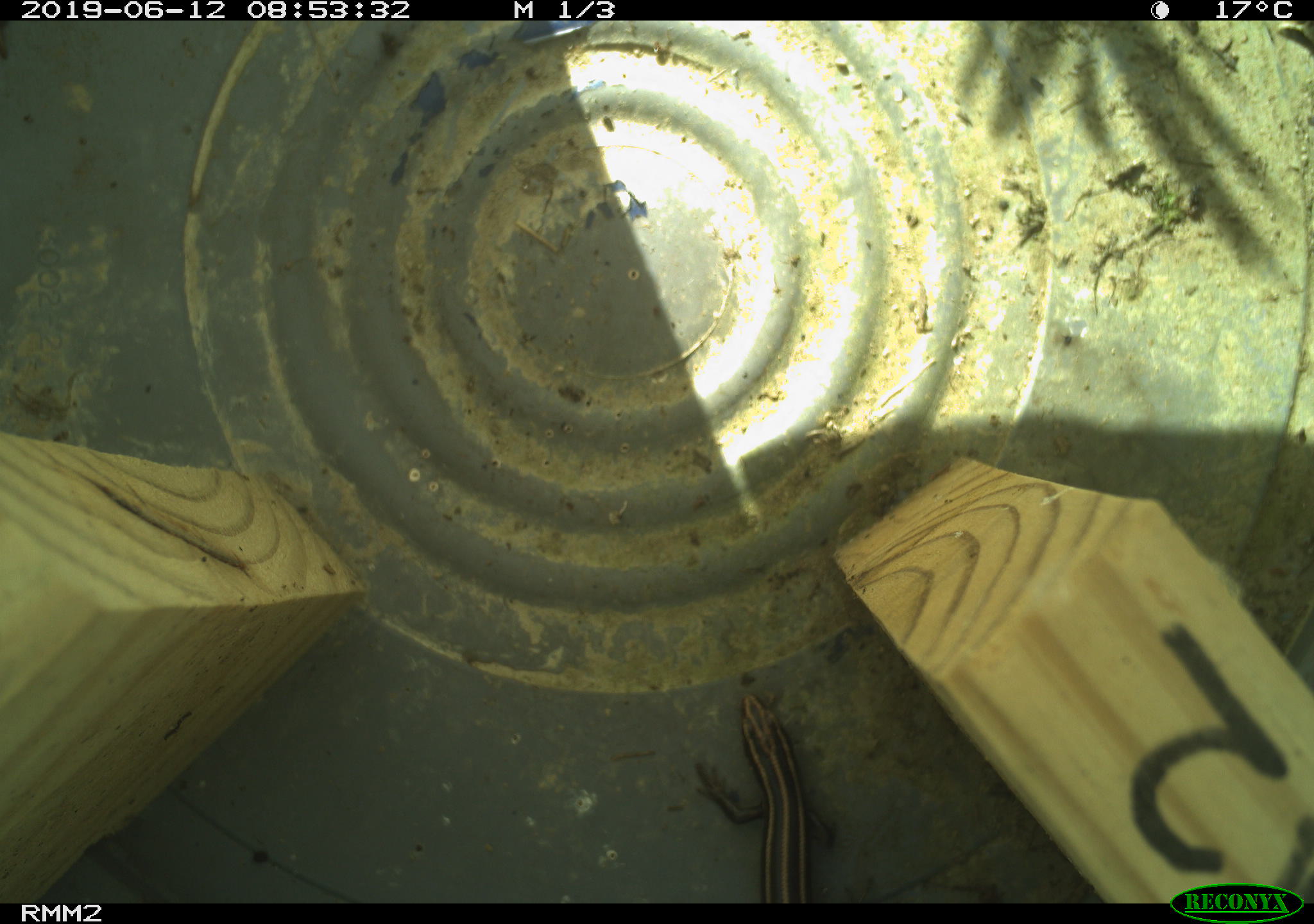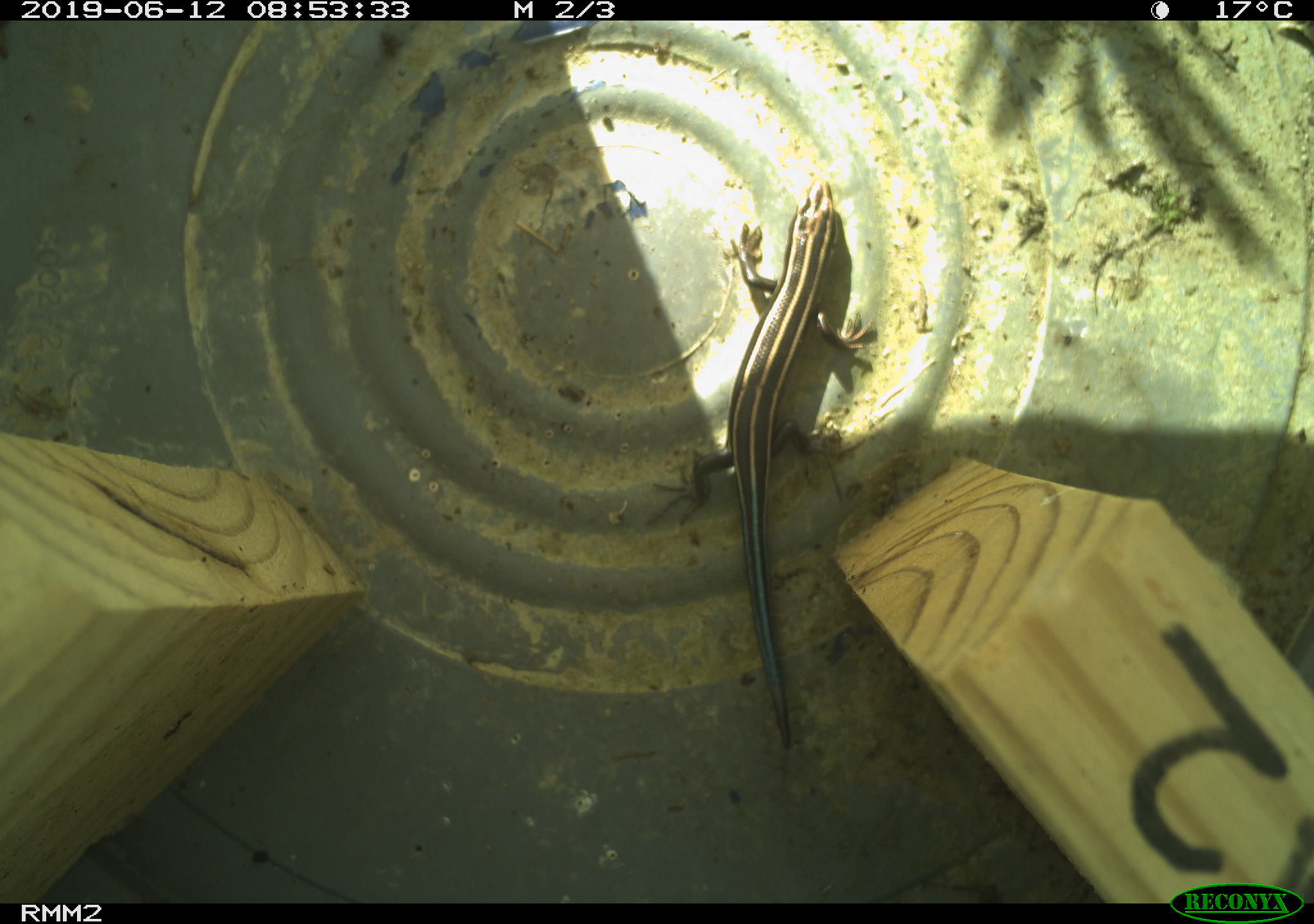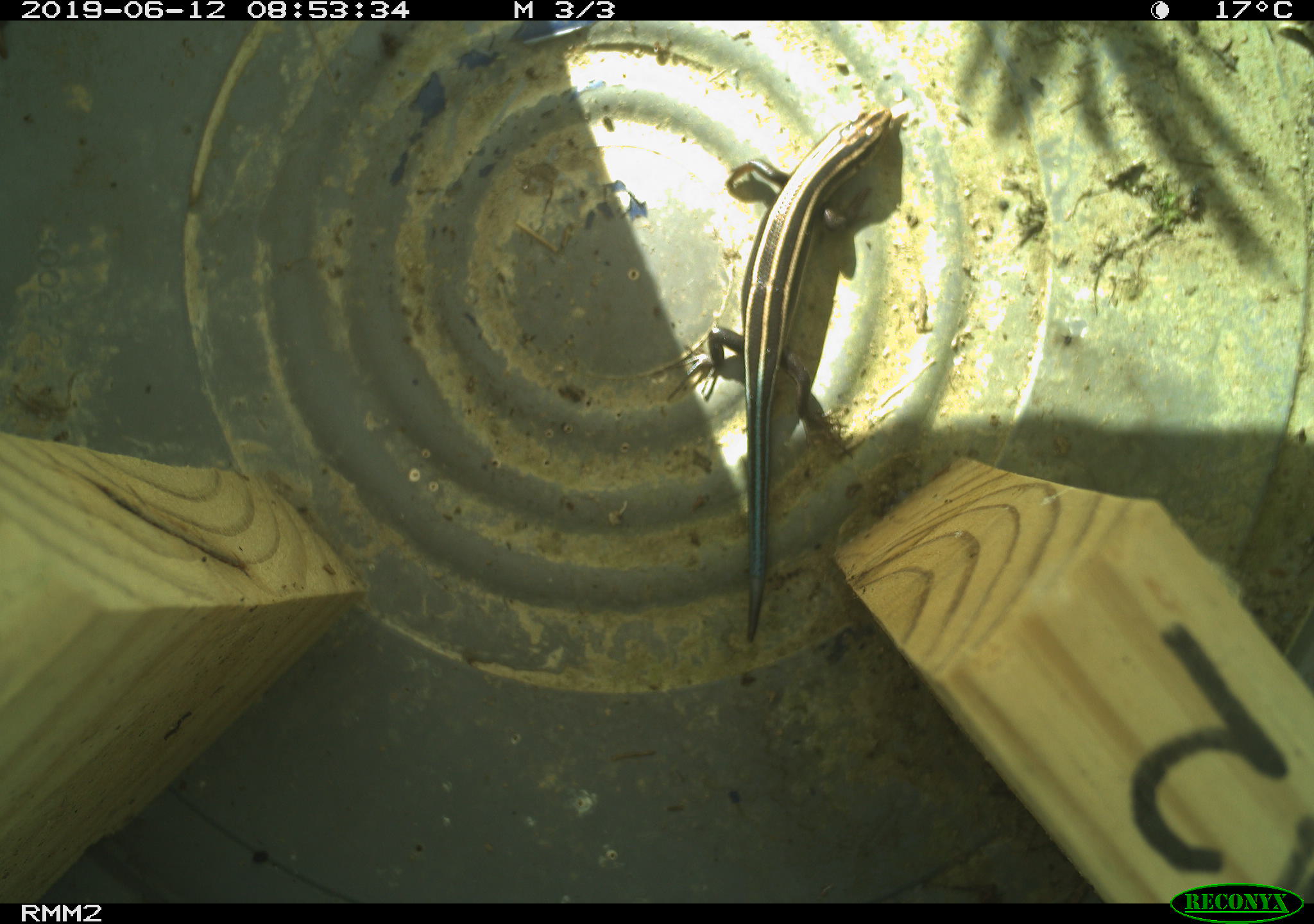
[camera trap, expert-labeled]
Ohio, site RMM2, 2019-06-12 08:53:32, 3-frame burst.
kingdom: Animalia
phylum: Chordata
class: Reptilia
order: Squamata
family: Scincidae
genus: Plestiodon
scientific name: Plestiodon fasciatus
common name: common five-lined skink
Common five-lined skink (Plestiodon fasciatus).